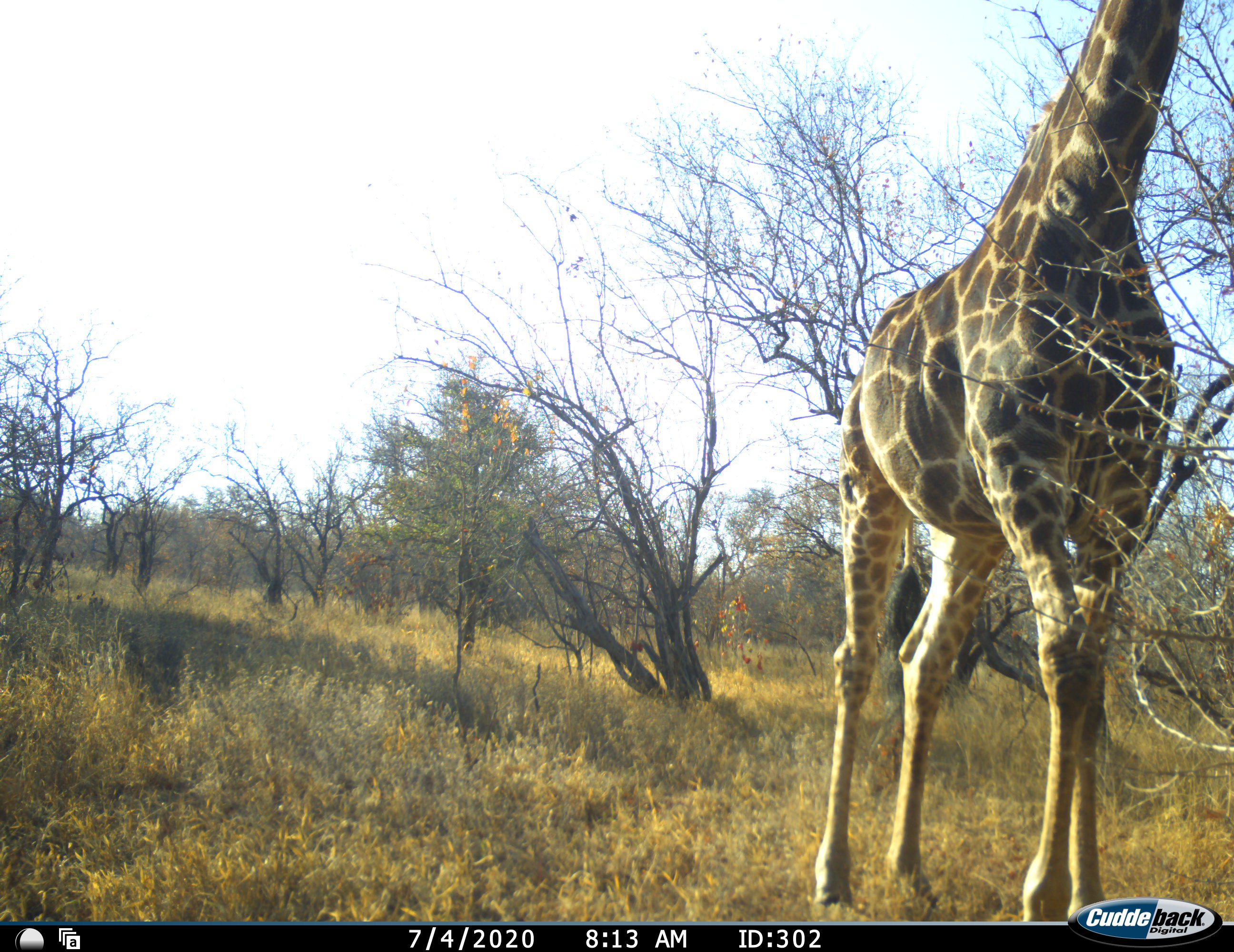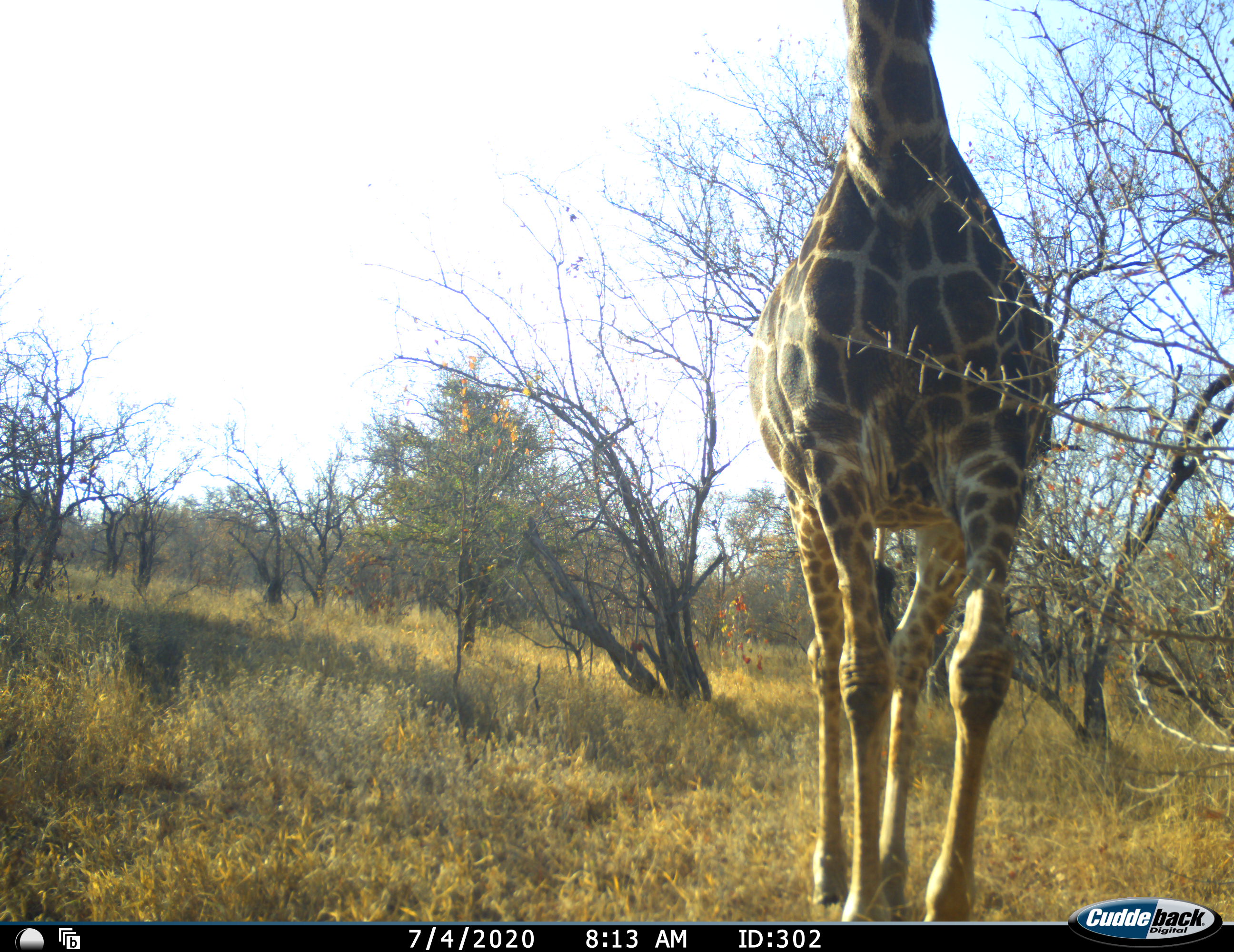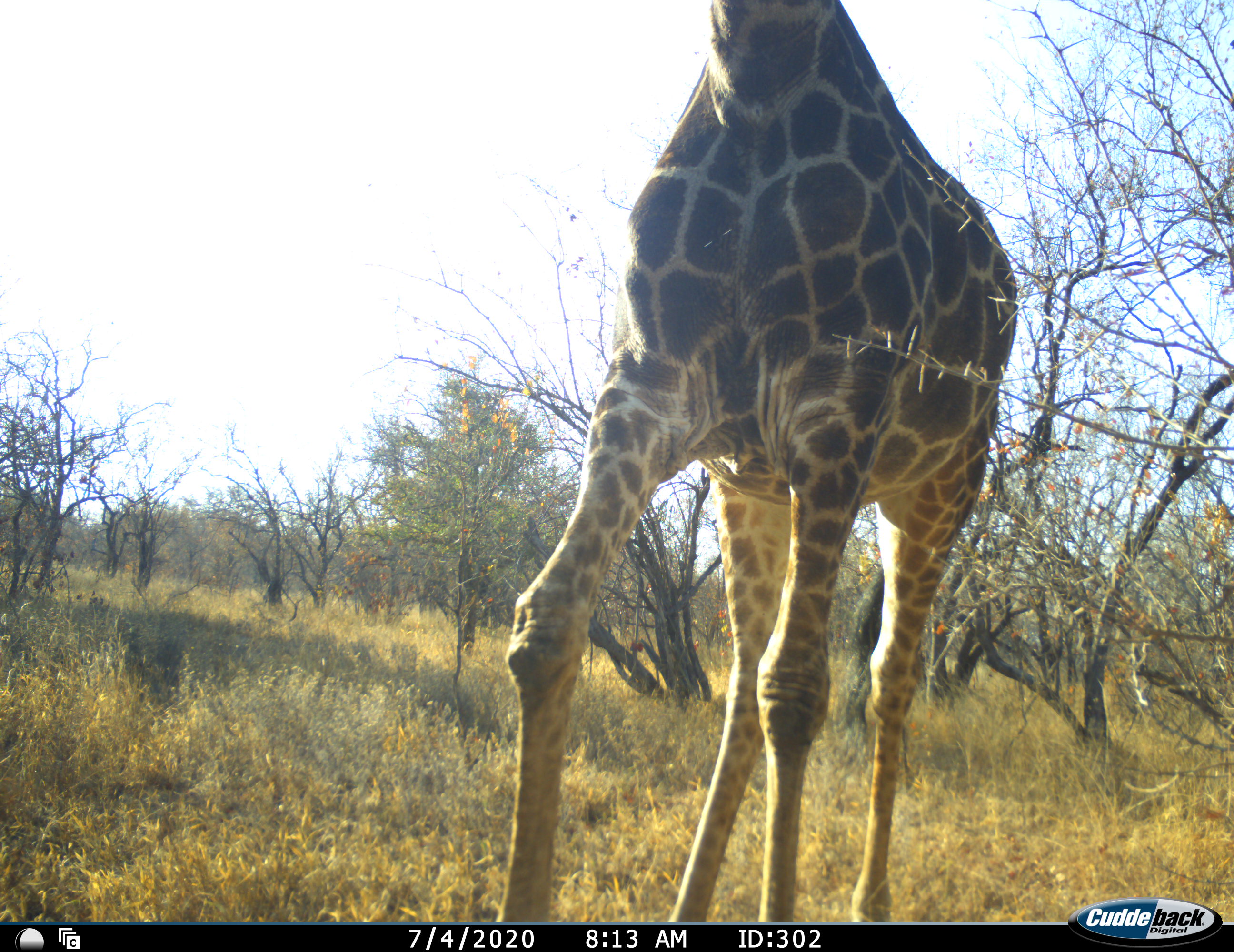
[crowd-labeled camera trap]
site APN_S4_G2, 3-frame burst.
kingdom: Animalia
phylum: Chordata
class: Mammalia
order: Artiodactyla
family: Giraffidae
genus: Giraffa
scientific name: Giraffa camelopardalis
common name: giraffe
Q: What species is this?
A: Giraffe (Giraffa camelopardalis).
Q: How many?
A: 1.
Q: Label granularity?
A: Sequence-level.